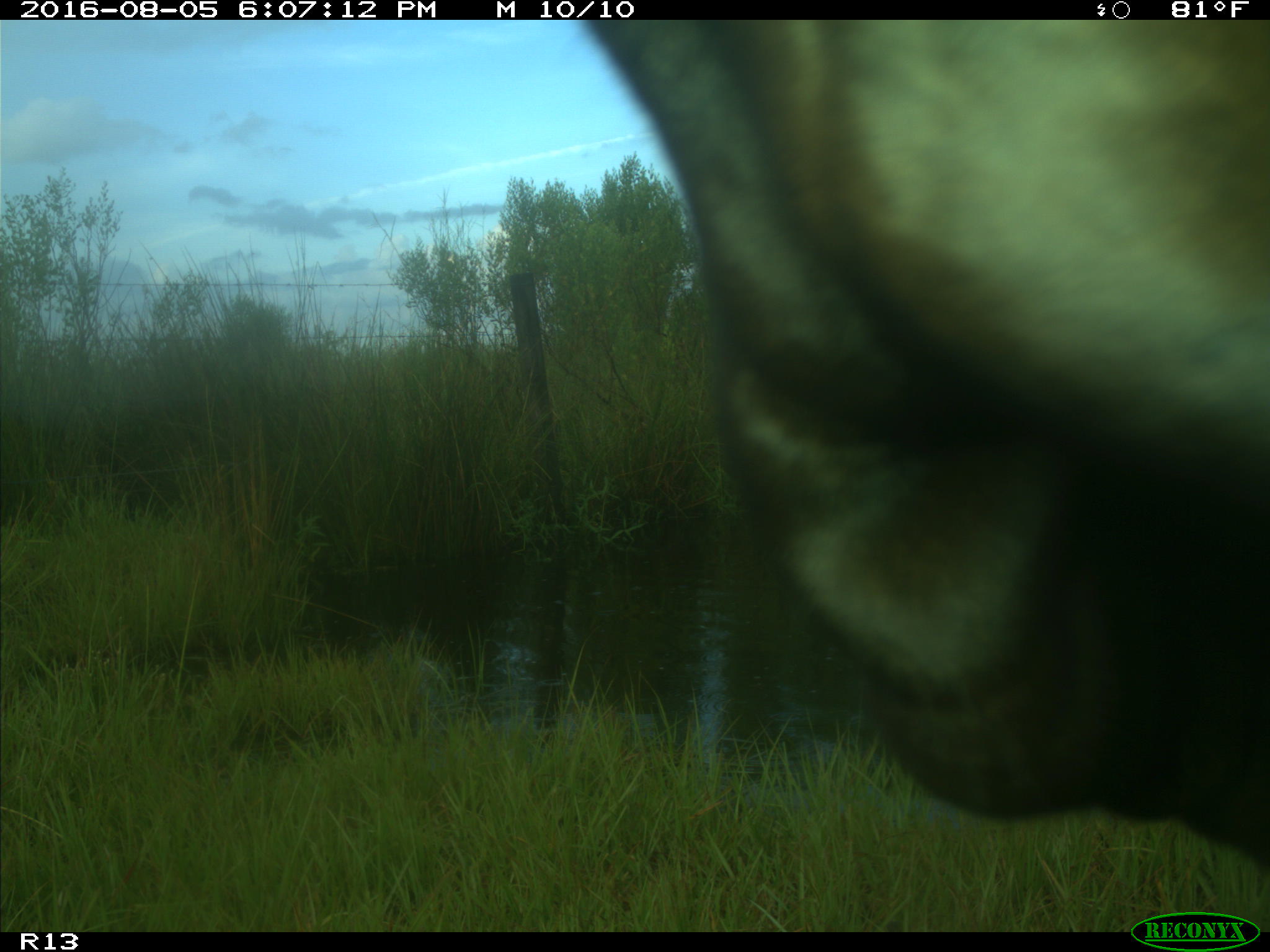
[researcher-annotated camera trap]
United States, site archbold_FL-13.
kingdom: Animalia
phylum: Chordata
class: Mammalia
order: Artiodactyla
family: Bovidae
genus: Bos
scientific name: Bos taurus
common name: domestic cow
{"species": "Bos taurus (domestic cow)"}